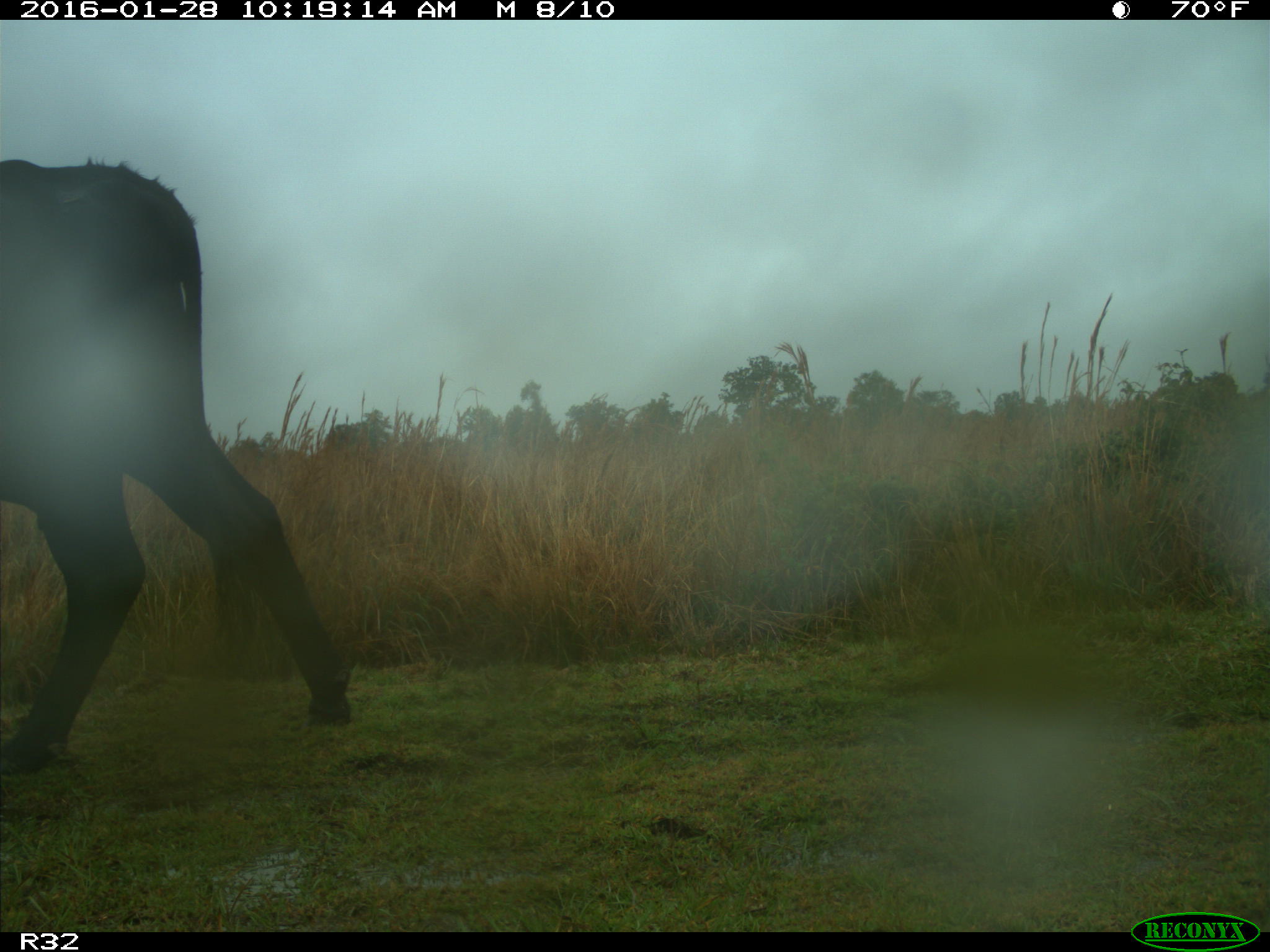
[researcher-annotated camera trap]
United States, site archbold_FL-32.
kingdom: Animalia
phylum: Chordata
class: Mammalia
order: Artiodactyla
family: Bovidae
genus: Bos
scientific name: Bos taurus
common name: domestic cow